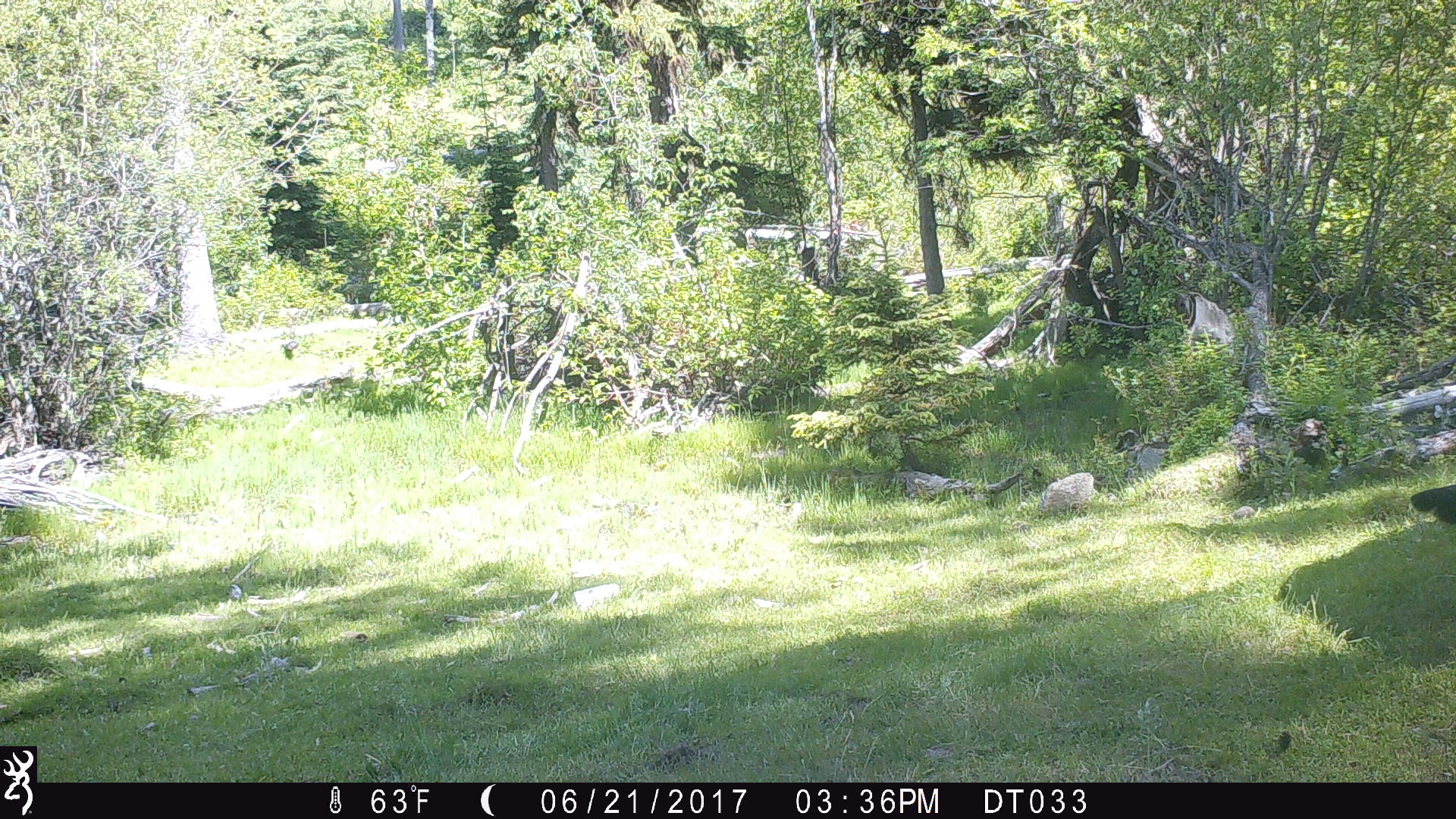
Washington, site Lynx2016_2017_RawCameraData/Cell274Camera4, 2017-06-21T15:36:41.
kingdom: Animalia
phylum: Chordata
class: Mammalia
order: Artiodactyla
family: Bovidae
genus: Bos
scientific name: Bos taurus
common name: domestic cattle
Domestic cattle (Bos taurus). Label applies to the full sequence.